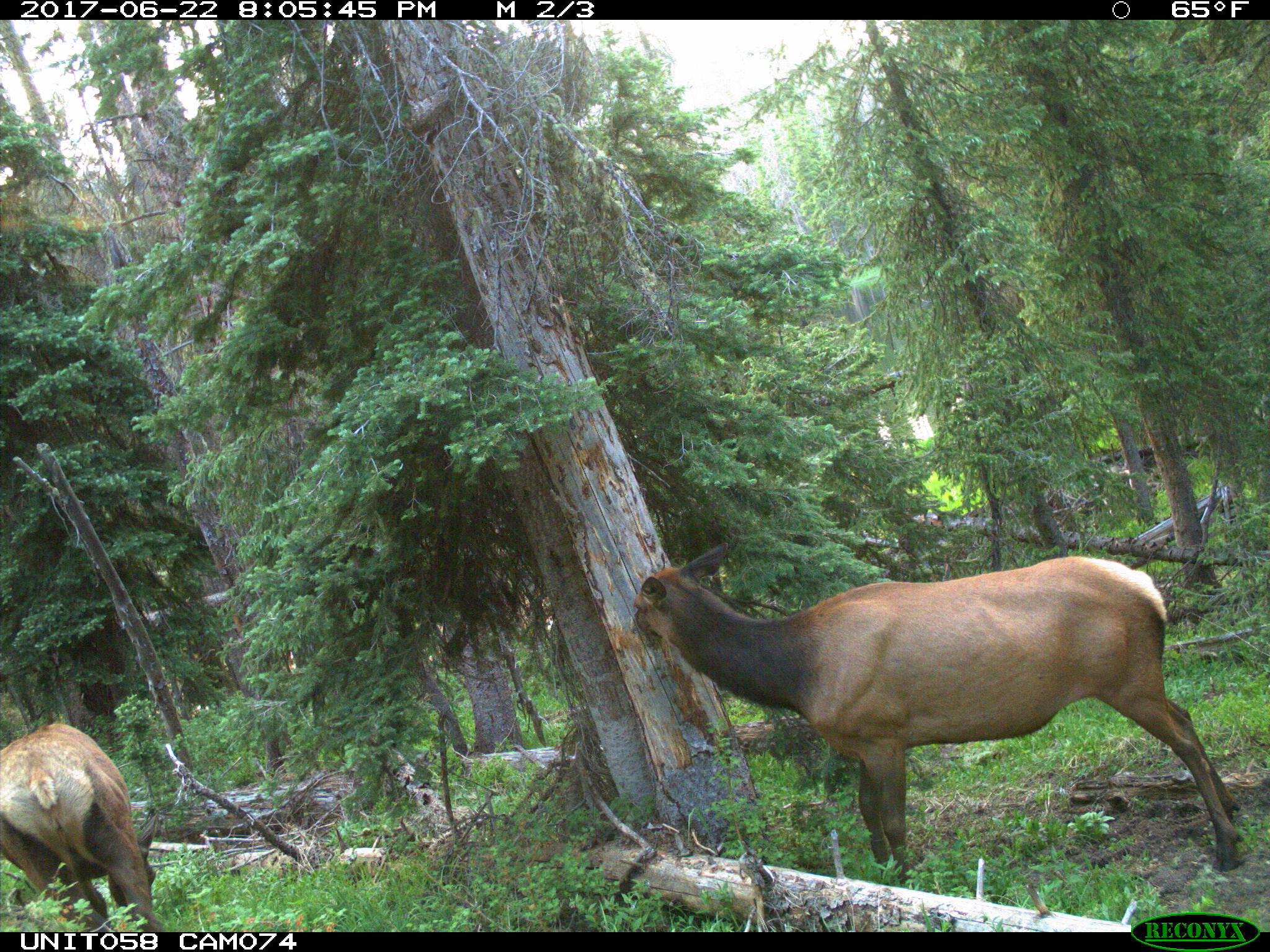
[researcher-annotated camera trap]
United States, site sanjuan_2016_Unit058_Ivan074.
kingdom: Animalia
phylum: Chordata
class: Mammalia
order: Artiodactyla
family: Cervidae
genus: Cervus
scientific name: Cervus elaphus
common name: red deer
Cervus elaphus (red deer).